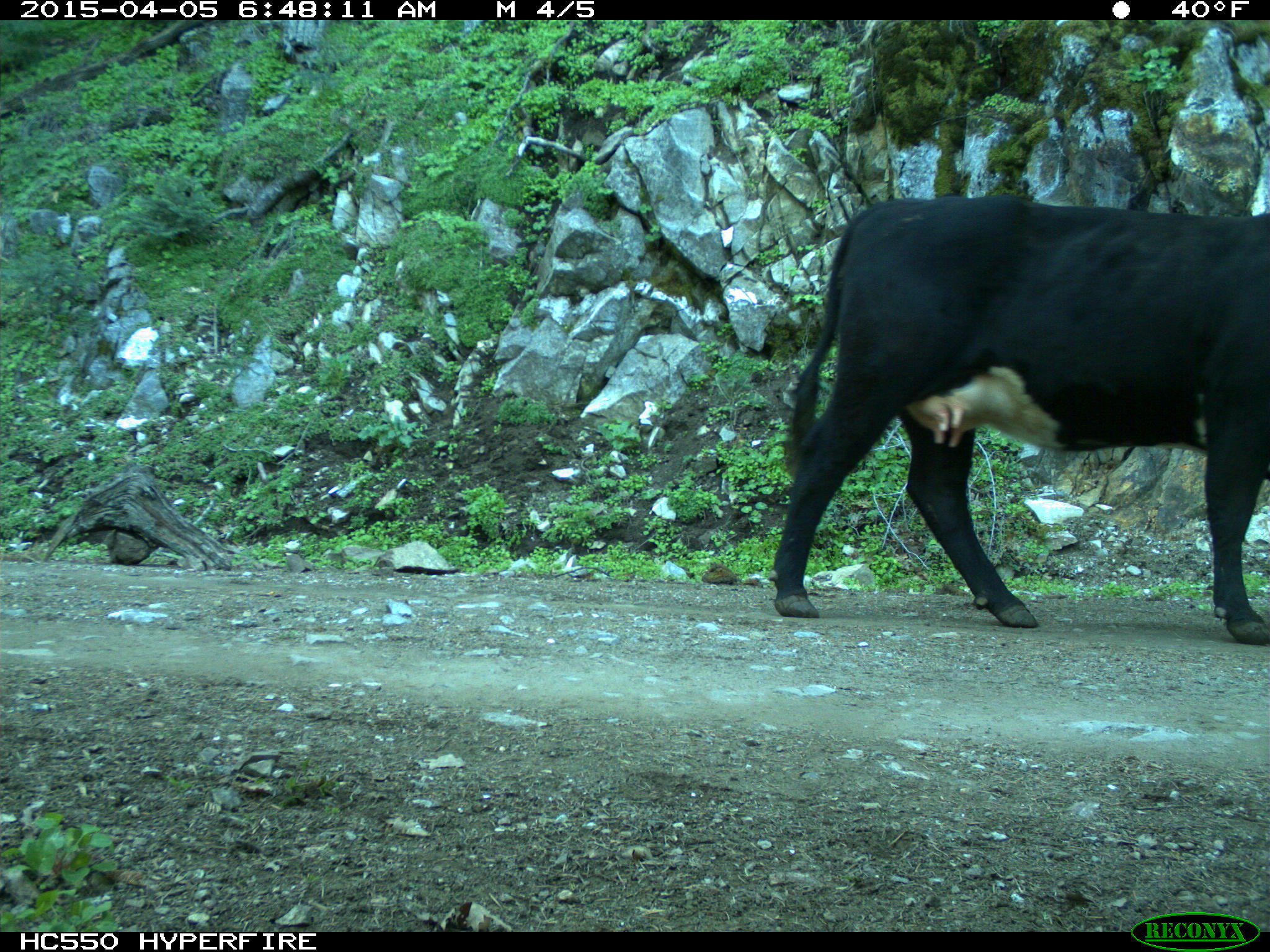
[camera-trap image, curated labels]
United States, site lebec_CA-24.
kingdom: Animalia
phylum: Chordata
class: Mammalia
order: Artiodactyla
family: Bovidae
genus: Bos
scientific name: Bos taurus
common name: domestic cow